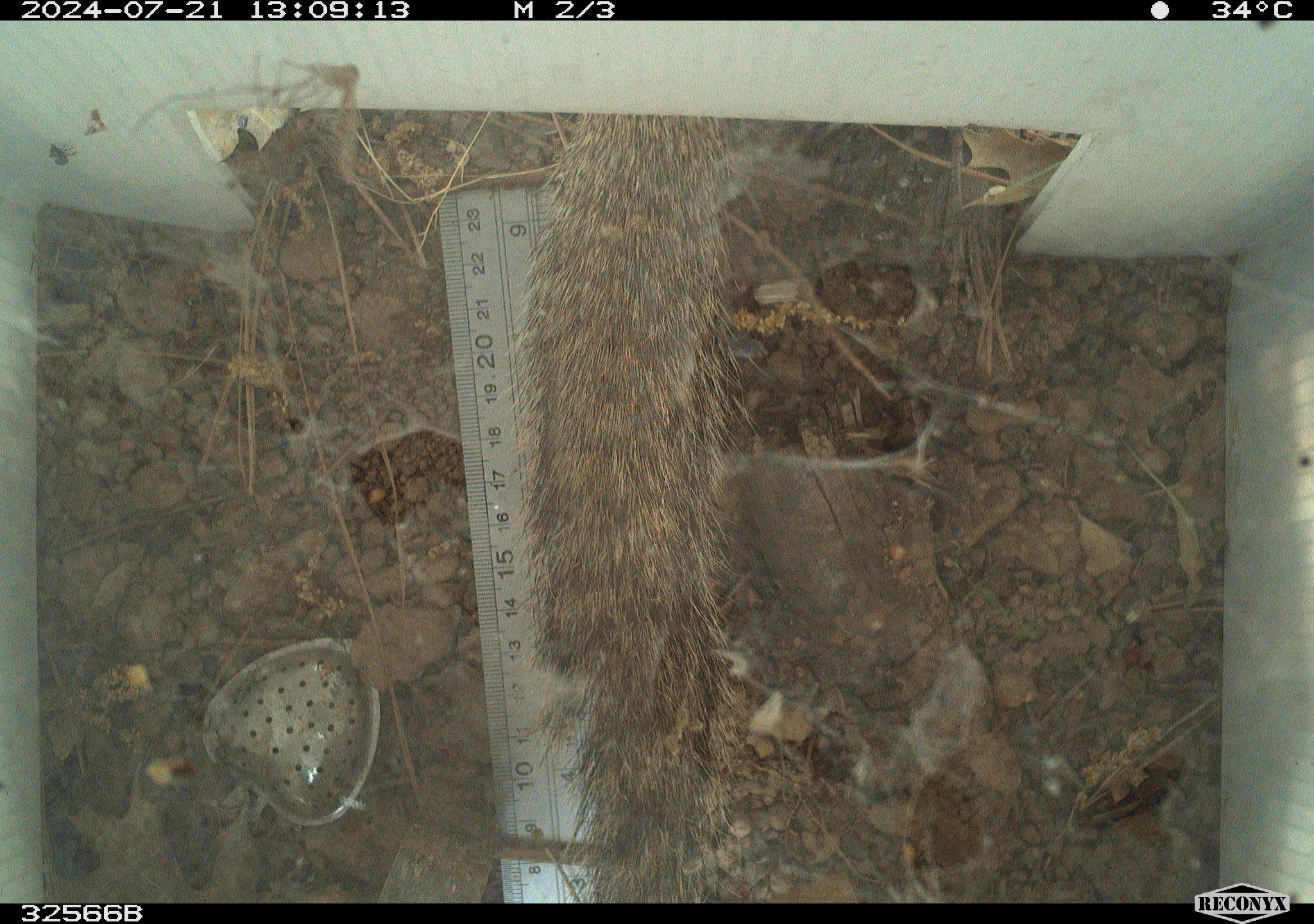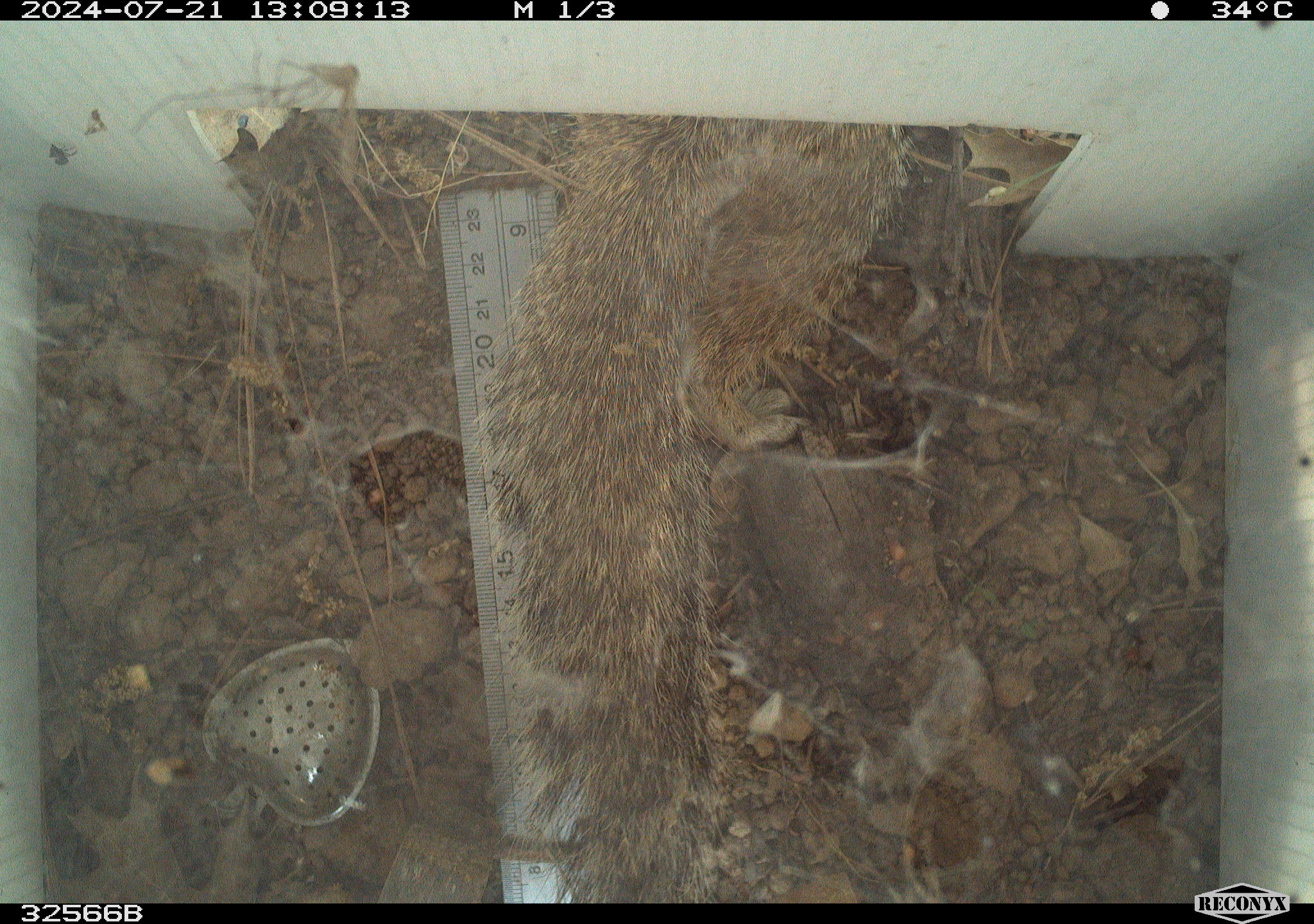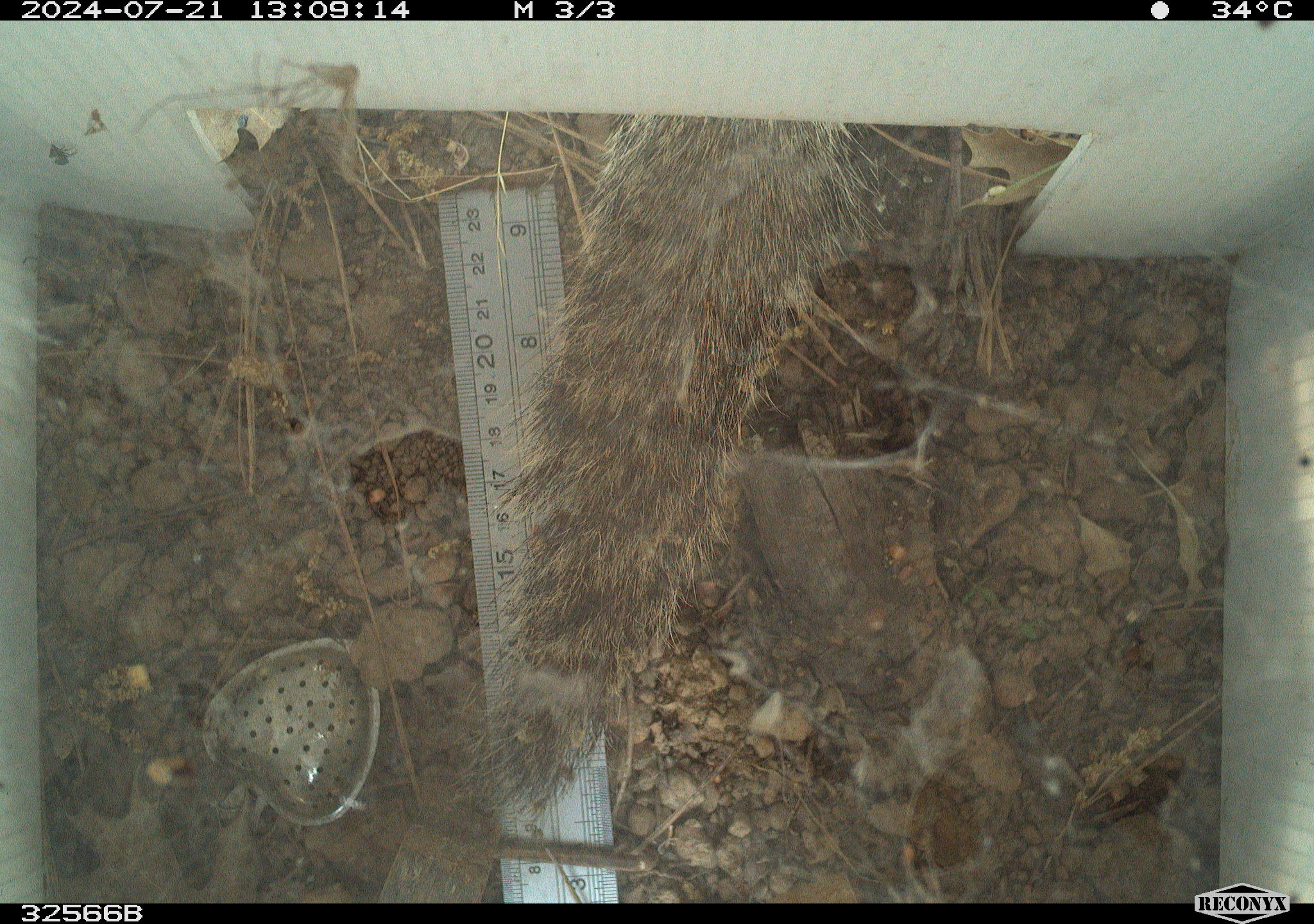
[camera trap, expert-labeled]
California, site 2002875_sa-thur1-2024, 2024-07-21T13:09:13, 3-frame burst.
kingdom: Animalia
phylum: Chordata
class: Mammalia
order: Rodentia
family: Sciuridae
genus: Otospermophilus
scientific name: Otospermophilus beecheyi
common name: california ground squirrel